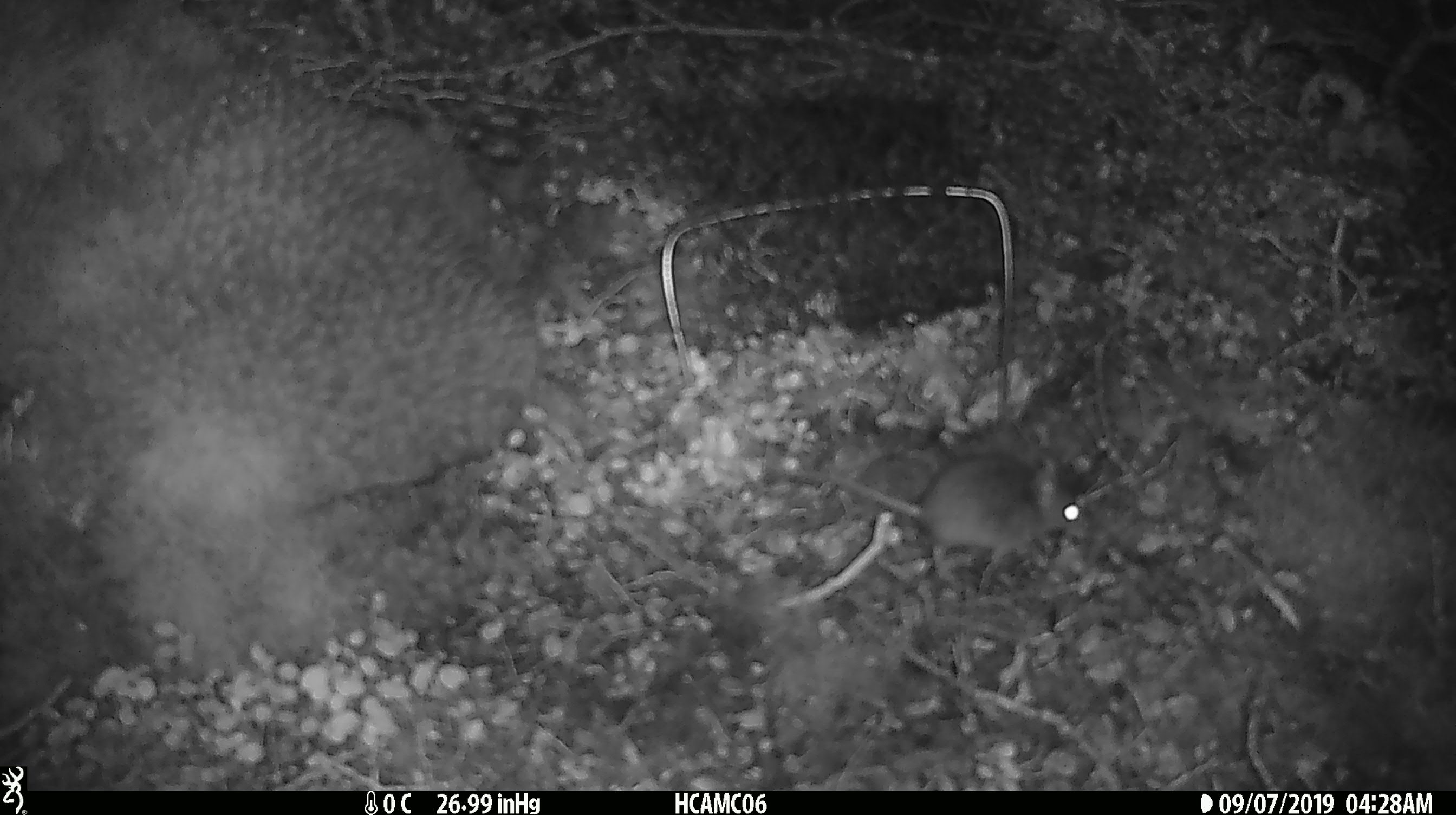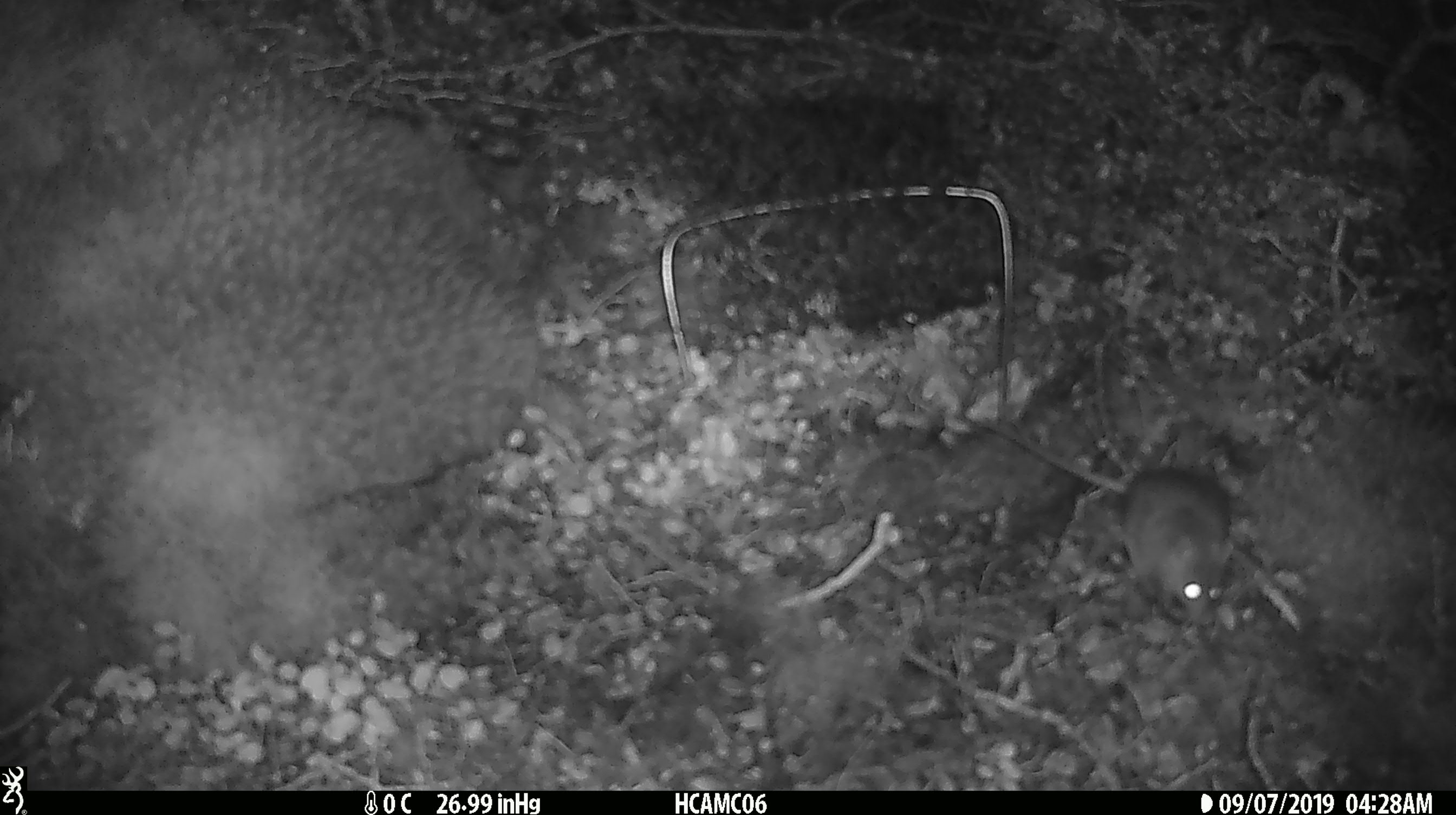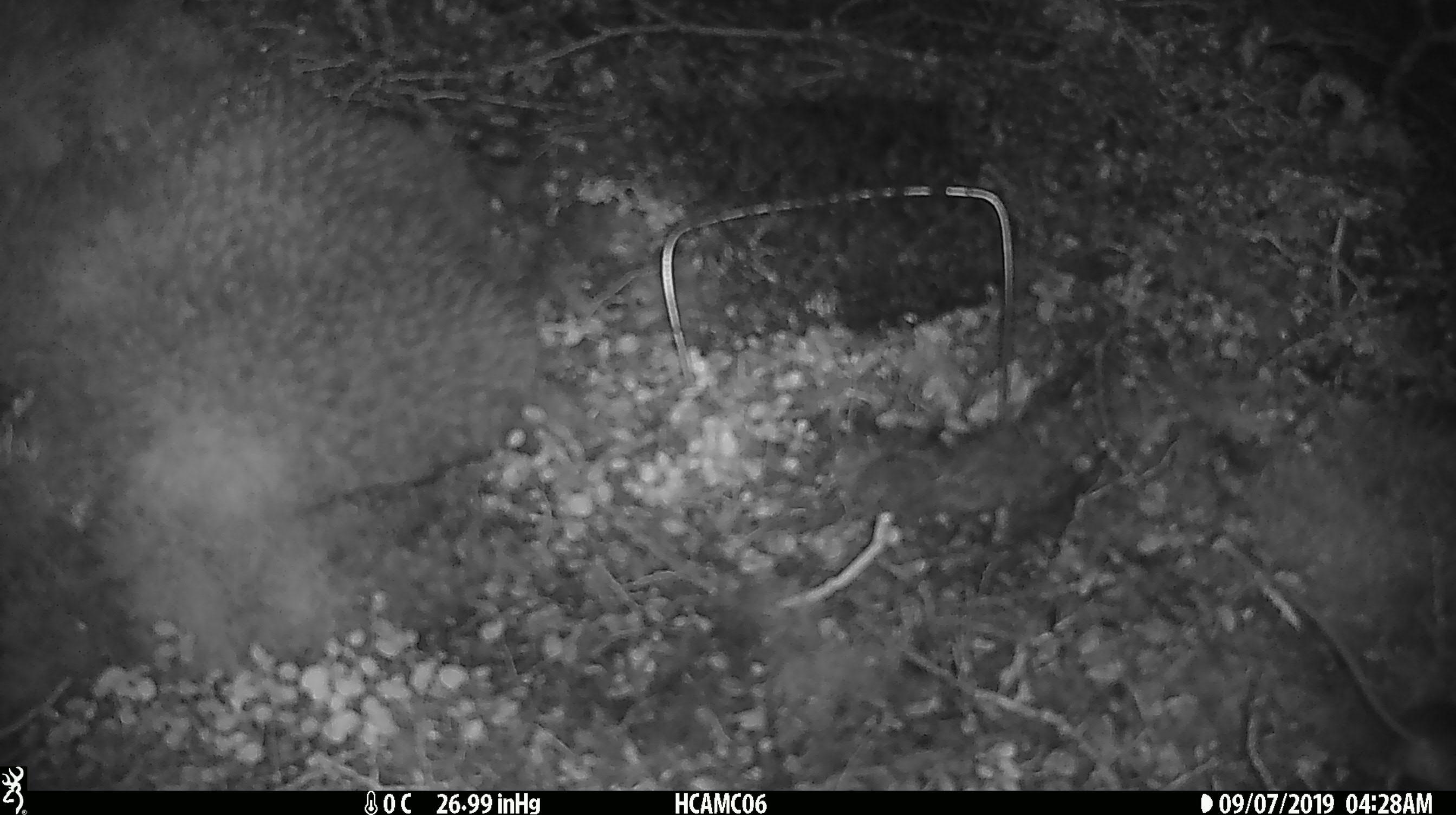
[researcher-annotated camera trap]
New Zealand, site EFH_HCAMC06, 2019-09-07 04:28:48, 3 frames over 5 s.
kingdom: Animalia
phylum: Chordata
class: Mammalia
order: Rodentia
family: Muridae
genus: Mus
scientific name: Mus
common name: mouse